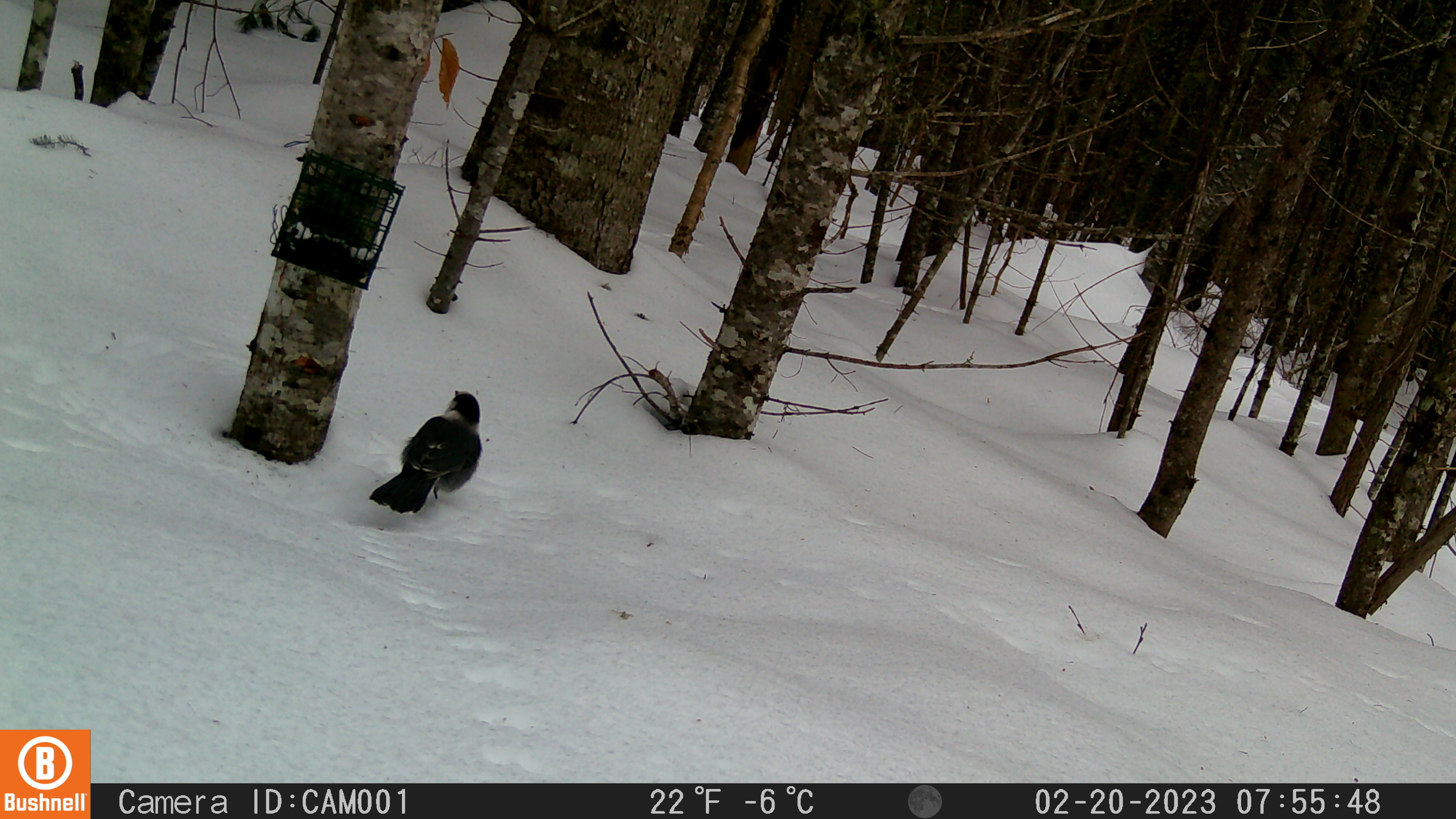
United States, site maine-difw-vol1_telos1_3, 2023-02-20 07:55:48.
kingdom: Animalia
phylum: Chordata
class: Aves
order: Passeriformes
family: Corvidae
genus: Perisoreus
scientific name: Perisoreus canadensis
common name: canada jay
Canada jay (Perisoreus canadensis).